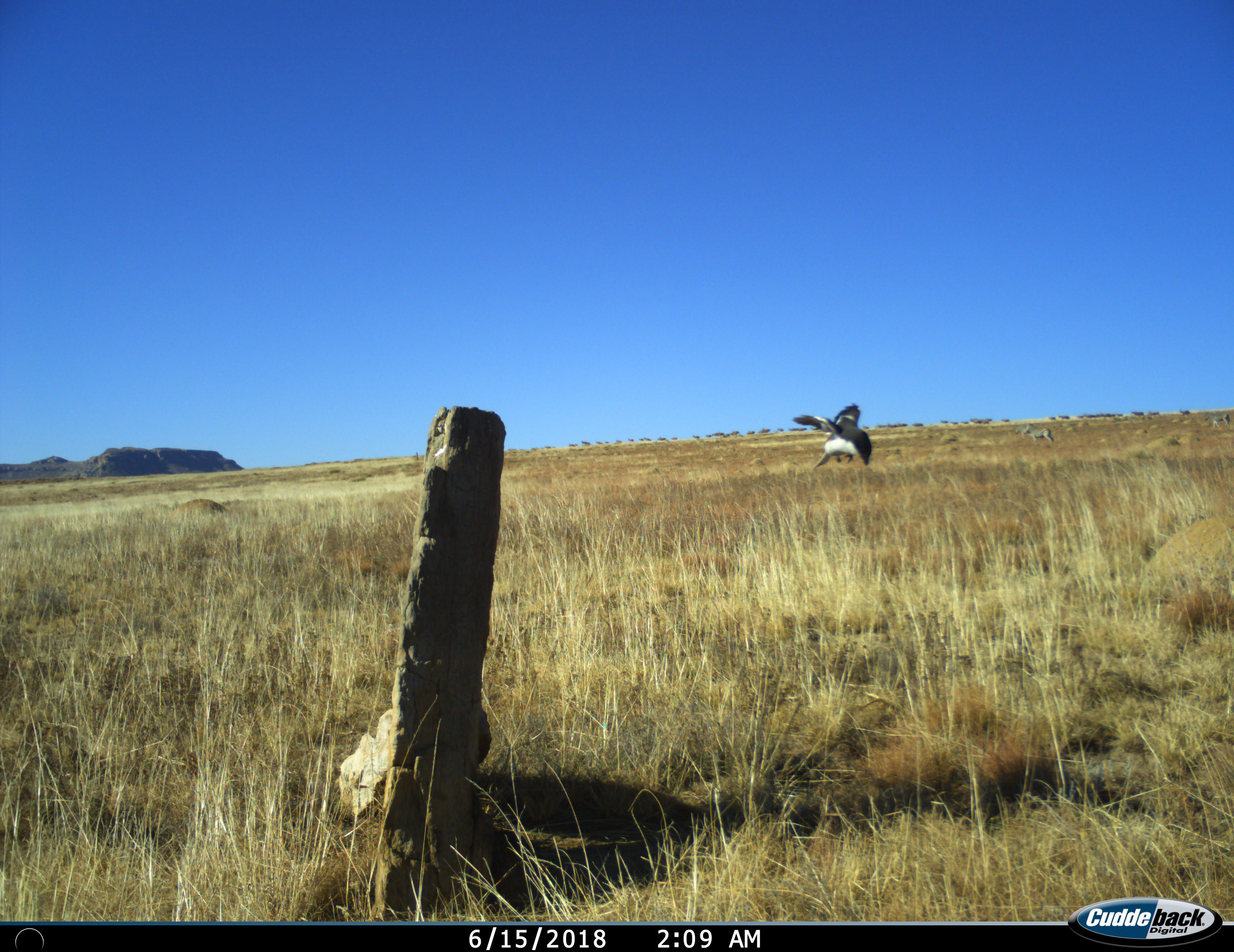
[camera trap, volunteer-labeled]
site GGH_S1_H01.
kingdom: Animalia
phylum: Chordata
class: Aves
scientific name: Aves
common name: bird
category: birdother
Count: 1.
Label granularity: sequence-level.